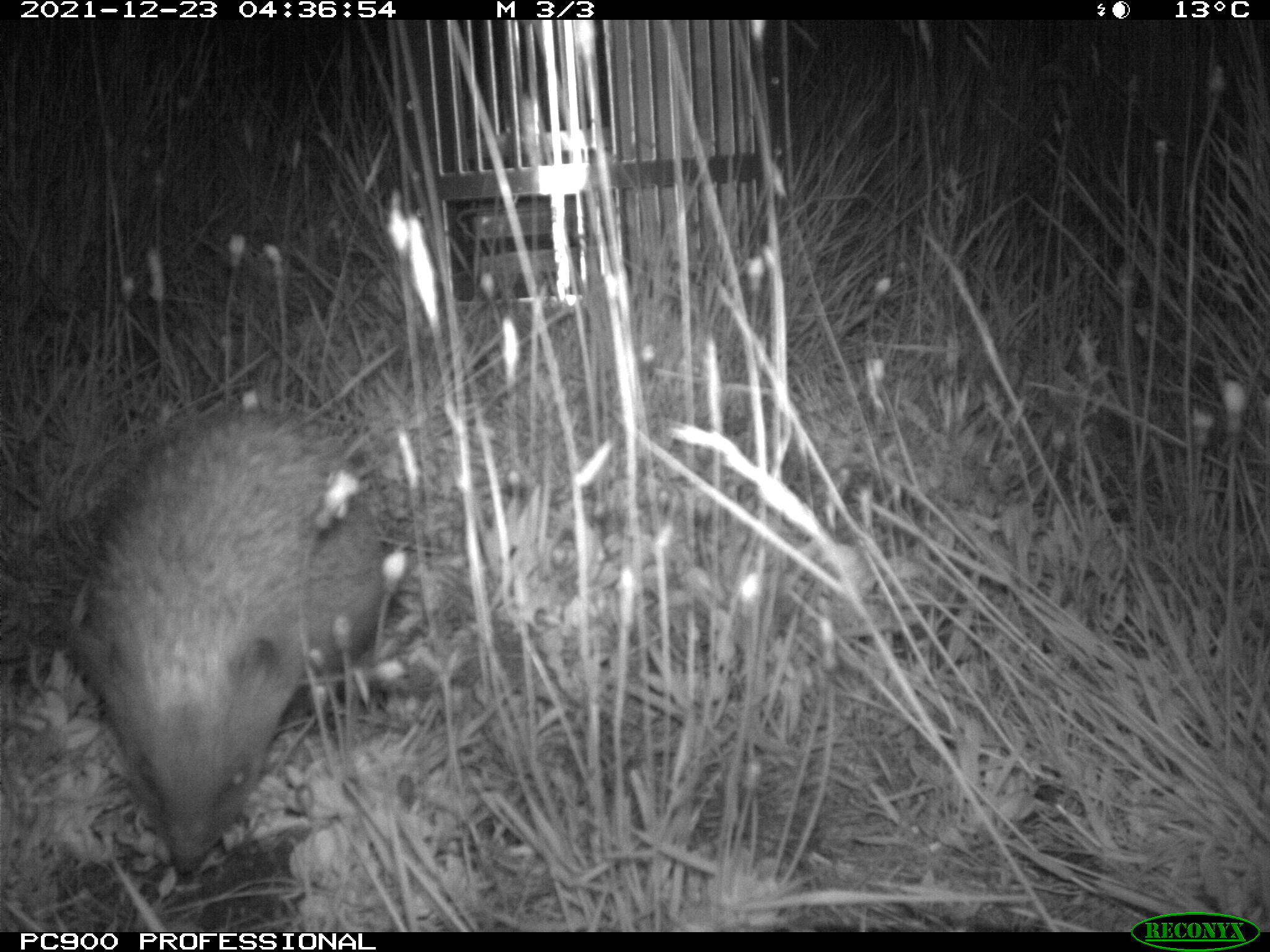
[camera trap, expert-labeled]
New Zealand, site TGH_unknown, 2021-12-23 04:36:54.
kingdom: Animalia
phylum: Chordata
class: Mammalia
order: Eulipotyphla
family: Erinaceidae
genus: Erinaceus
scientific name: Erinaceus europaeus europaeus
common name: european hedgehog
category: hedgehog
Hedgehog (european hedgehog) (Erinaceus europaeus europaeus).